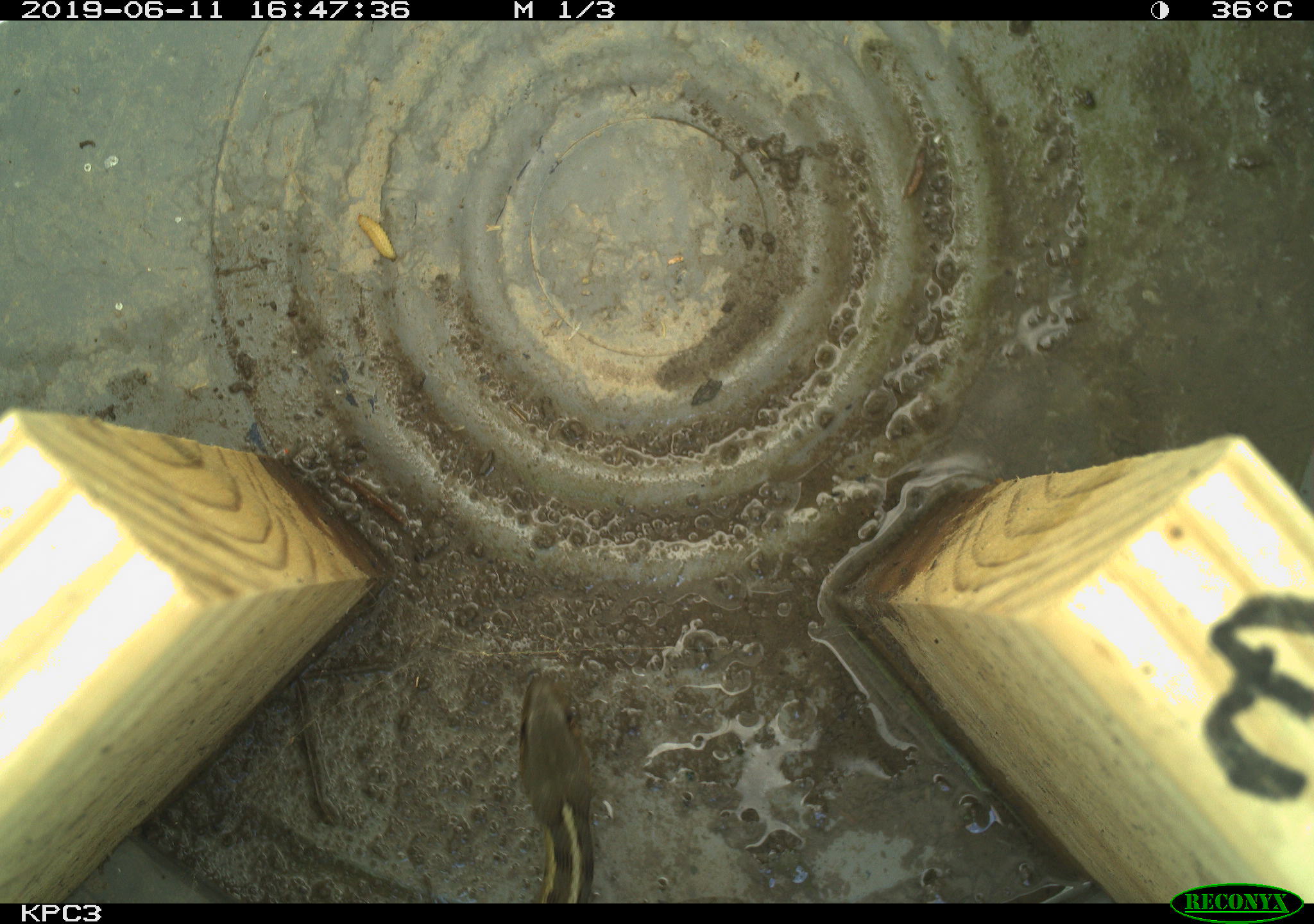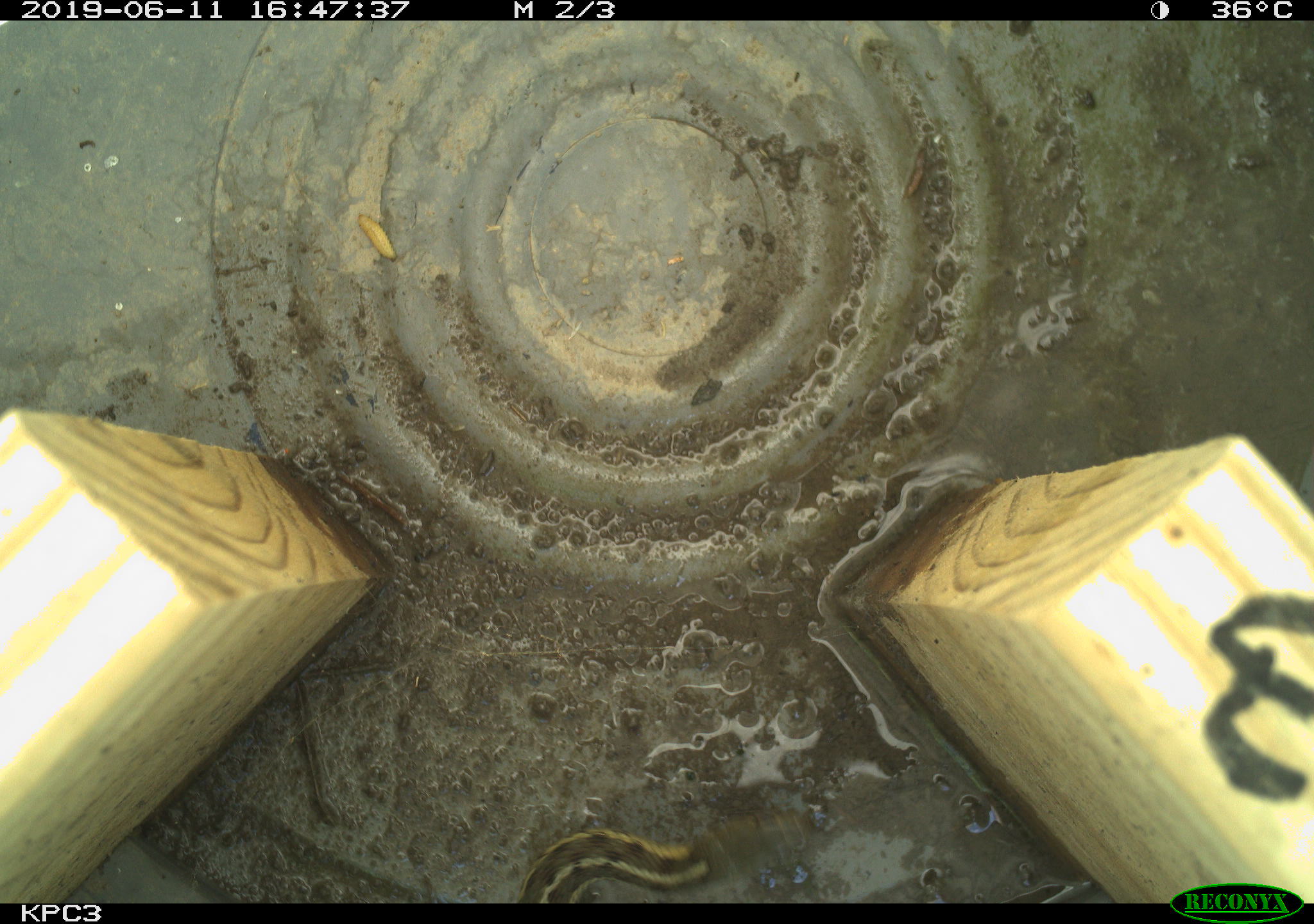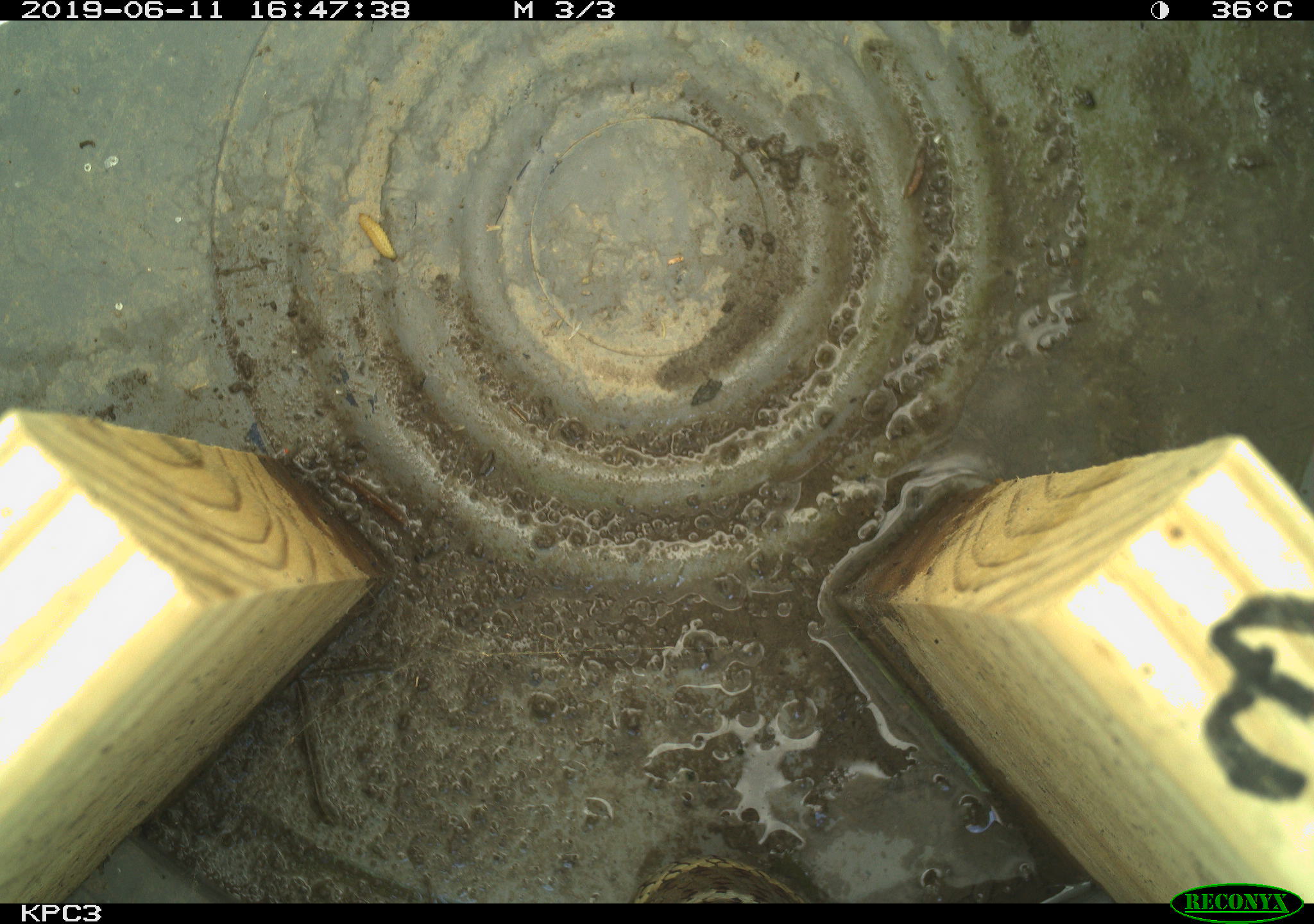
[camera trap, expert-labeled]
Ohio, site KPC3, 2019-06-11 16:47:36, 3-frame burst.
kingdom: Animalia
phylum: Chordata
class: Reptilia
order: Squamata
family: Colubridae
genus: Thamnophis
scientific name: Thamnophis sirtalis sirtalis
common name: eastern gartersnake